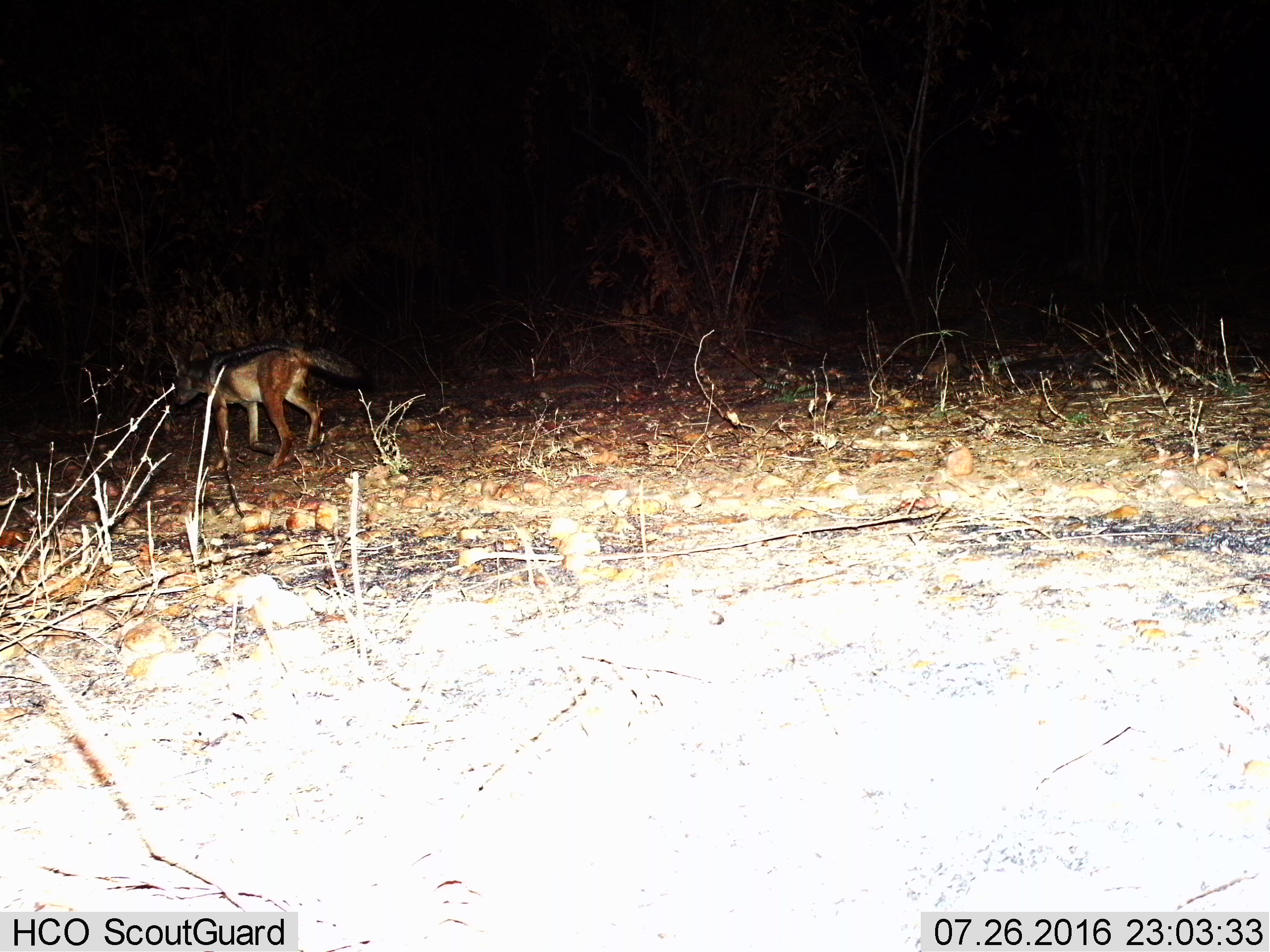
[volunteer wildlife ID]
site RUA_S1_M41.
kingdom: Animalia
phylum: Chordata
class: Mammalia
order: Carnivora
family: Canidae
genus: Lupulella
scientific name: Lupulella mesomelas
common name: black-backed jackal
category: jackalblackbacked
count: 1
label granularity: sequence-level